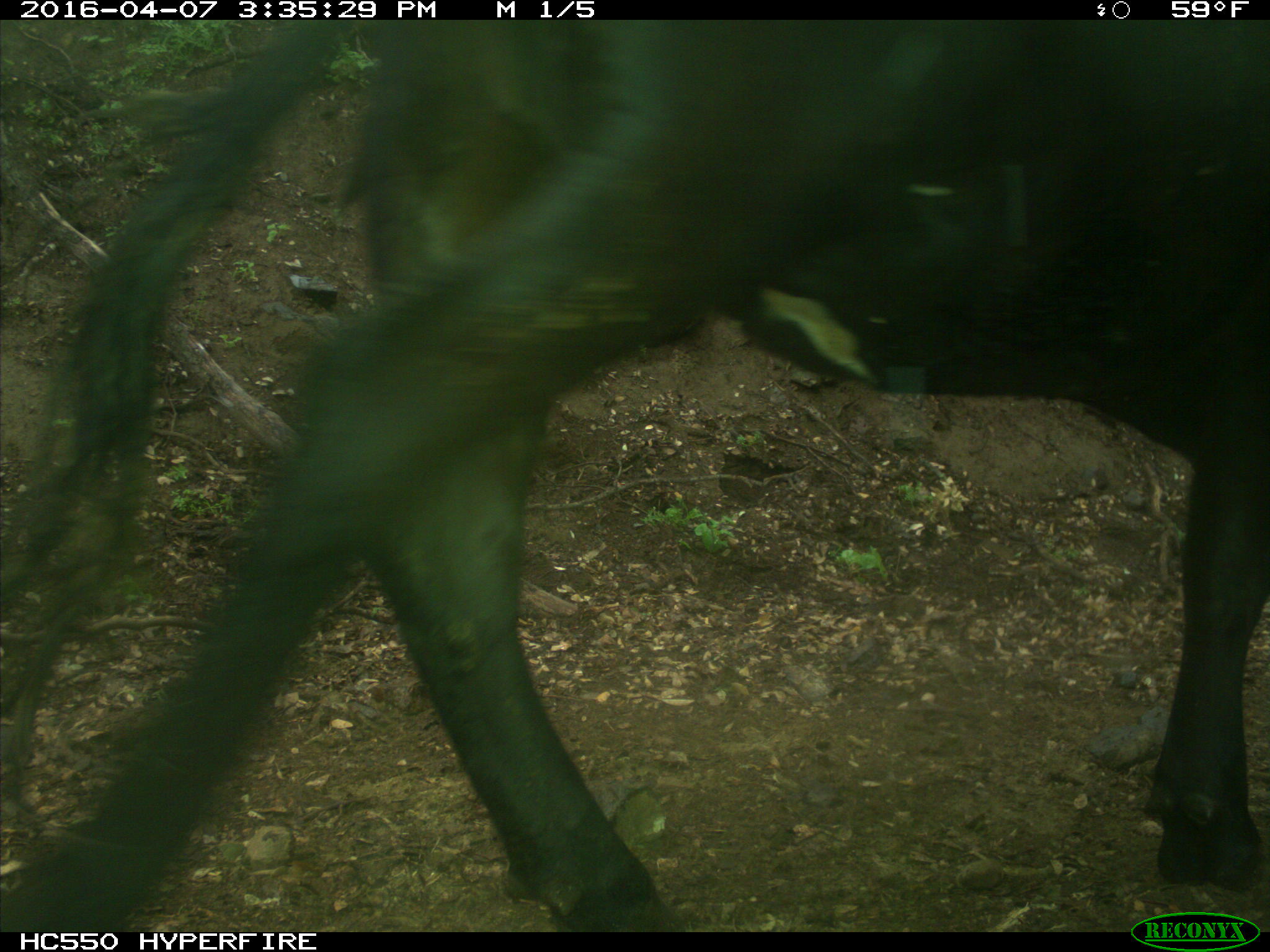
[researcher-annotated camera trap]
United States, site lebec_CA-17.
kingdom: Animalia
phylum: Chordata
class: Mammalia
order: Artiodactyla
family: Bovidae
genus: Bos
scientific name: Bos taurus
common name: domestic cow